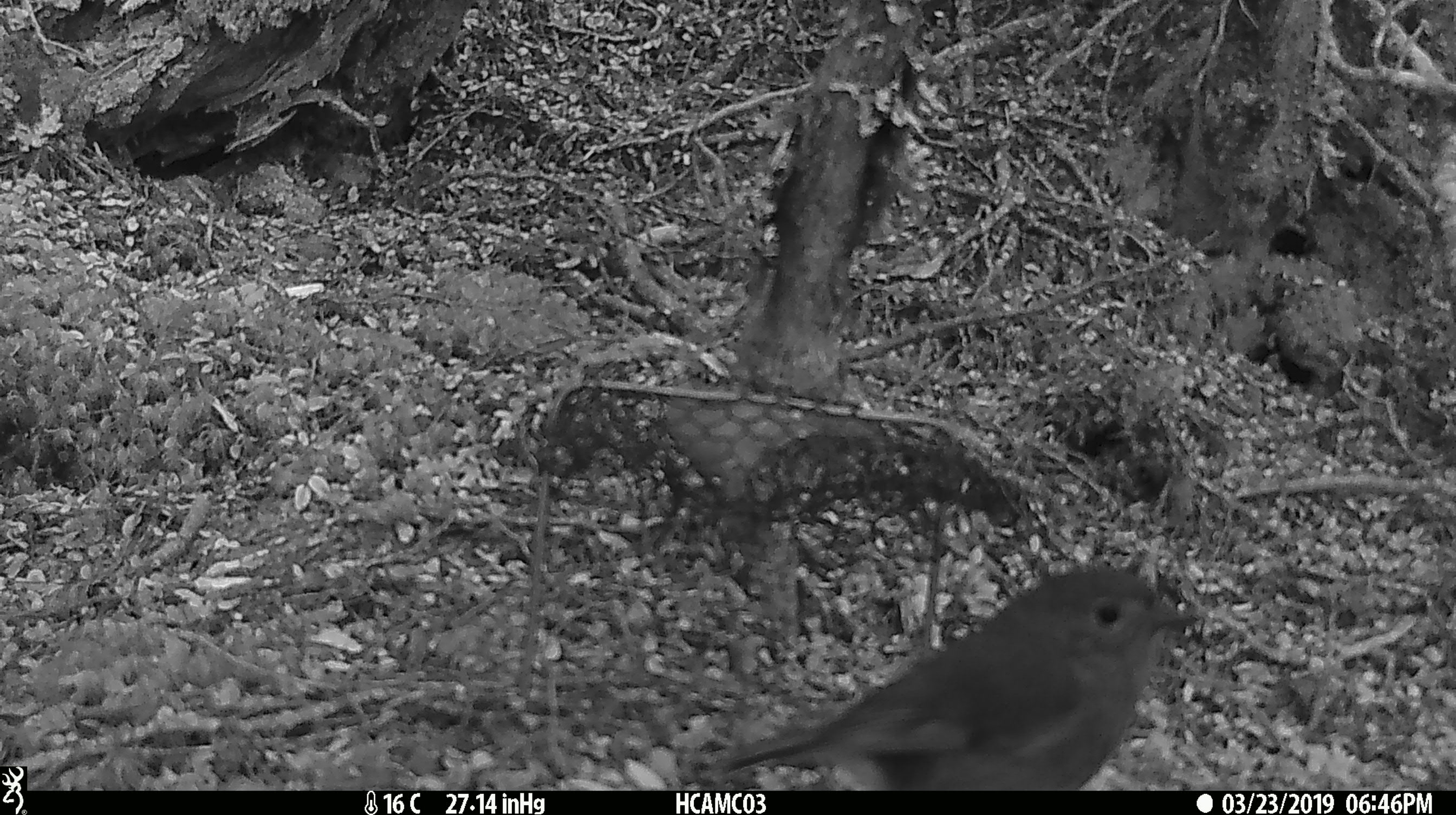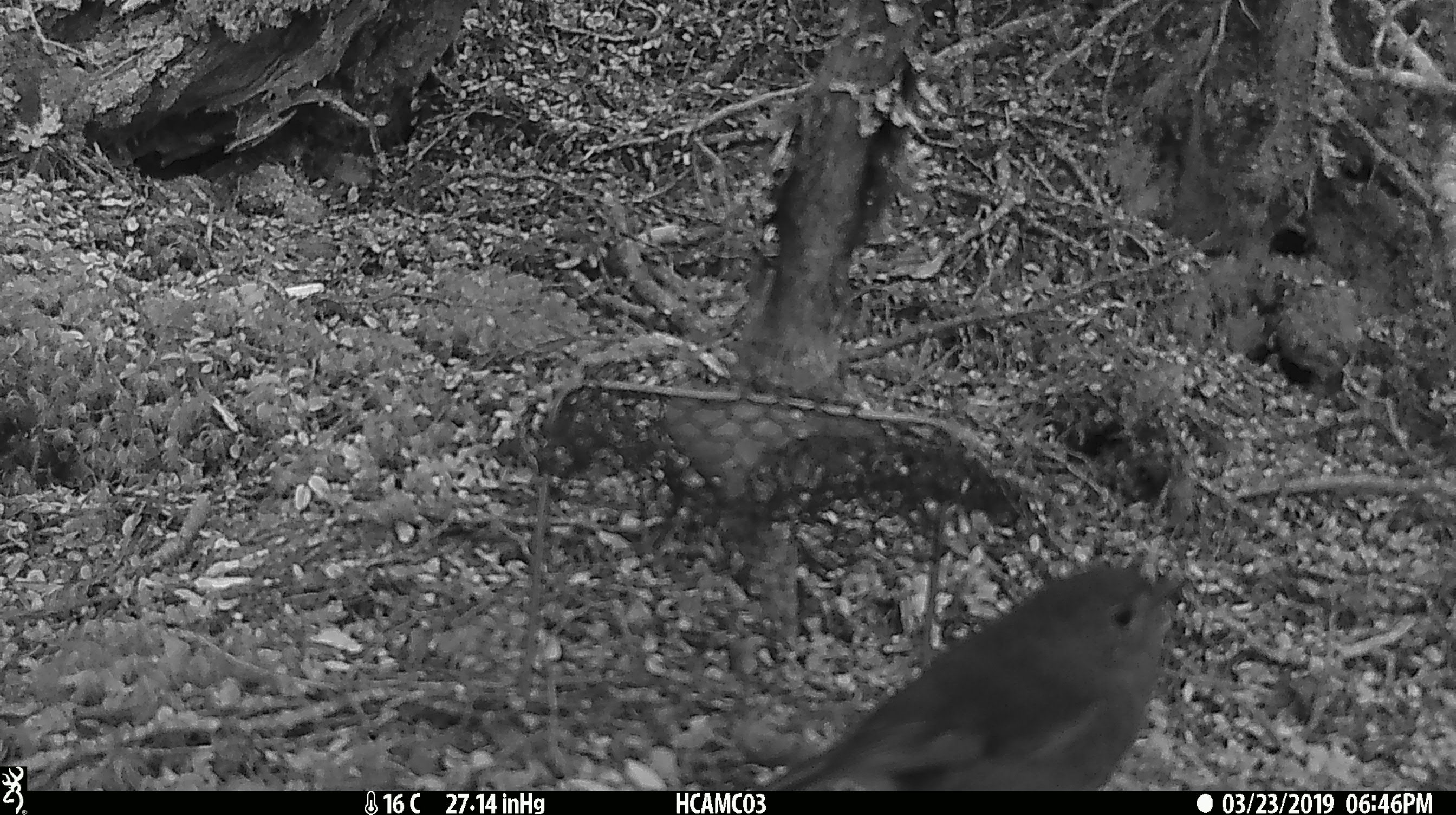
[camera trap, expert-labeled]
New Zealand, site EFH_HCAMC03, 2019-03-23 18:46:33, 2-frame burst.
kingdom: Animalia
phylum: Chordata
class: Aves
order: Passeriformes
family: Petroicidae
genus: Petroica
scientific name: Petroica australis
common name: new zealand robin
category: robin